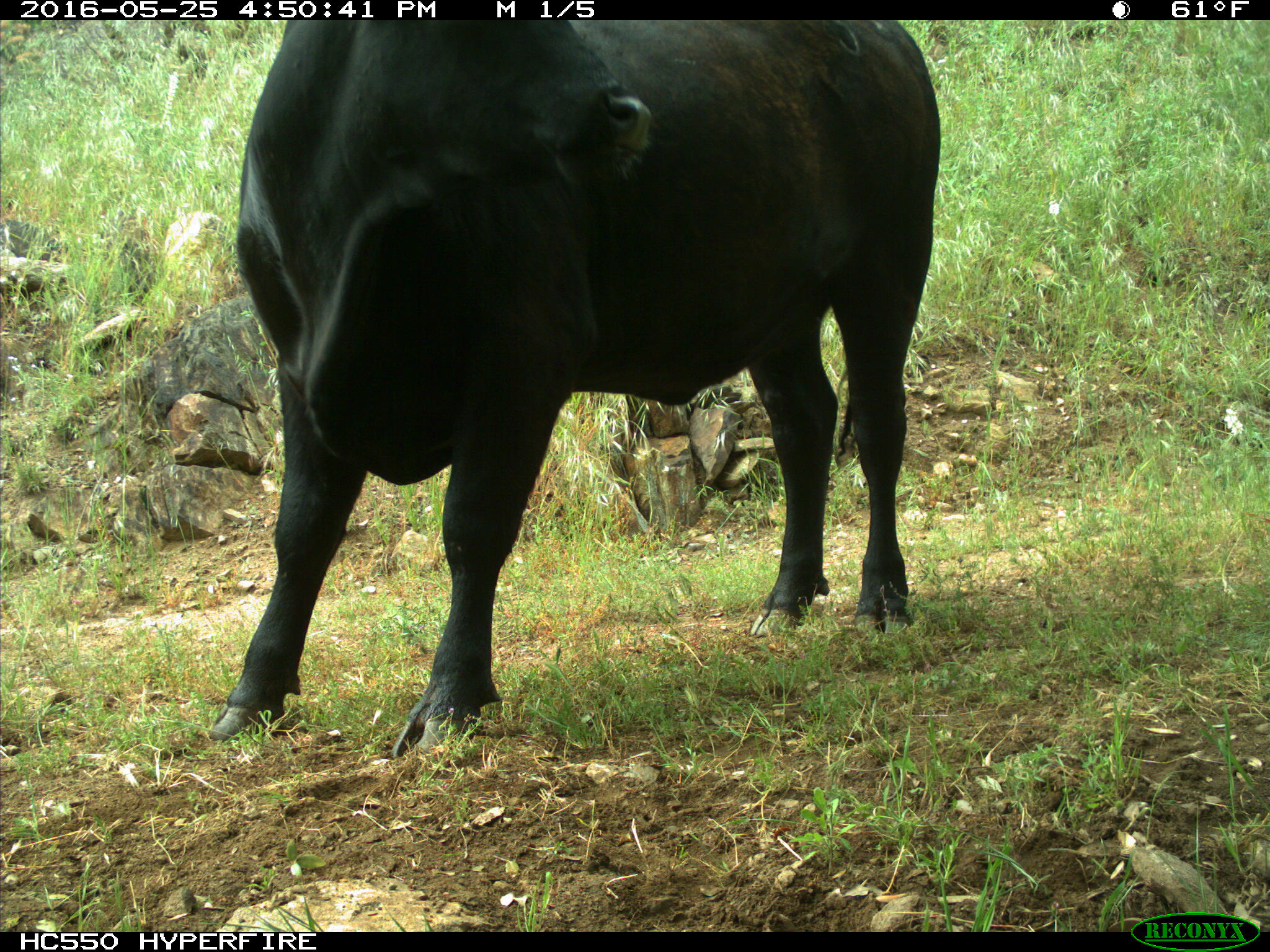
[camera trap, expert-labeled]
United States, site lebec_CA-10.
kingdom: Animalia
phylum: Chordata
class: Mammalia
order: Artiodactyla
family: Bovidae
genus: Bos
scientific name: Bos taurus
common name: domestic cow